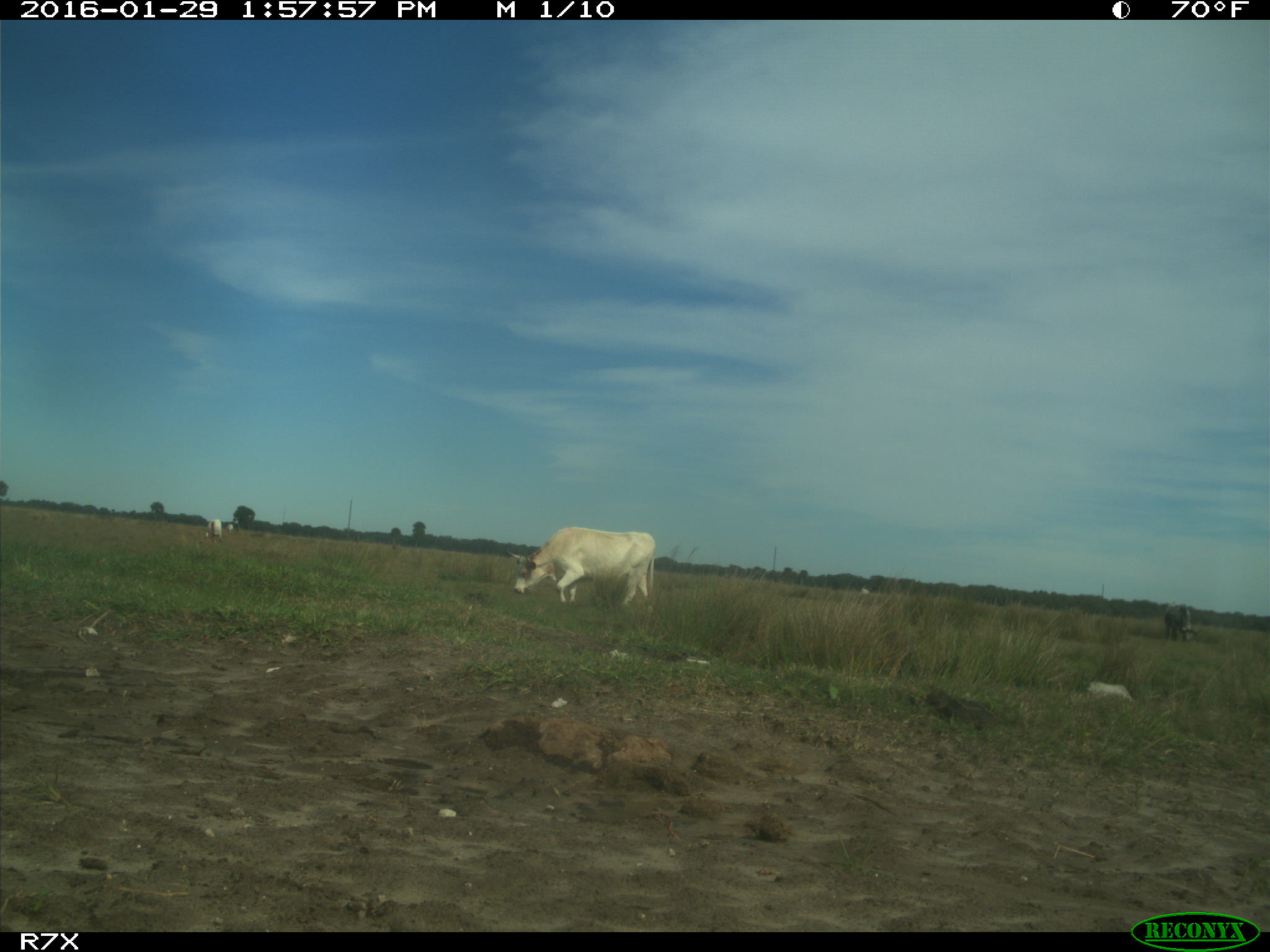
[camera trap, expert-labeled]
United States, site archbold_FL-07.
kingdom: Animalia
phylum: Chordata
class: Mammalia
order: Artiodactyla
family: Bovidae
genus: Bos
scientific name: Bos taurus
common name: domestic cow